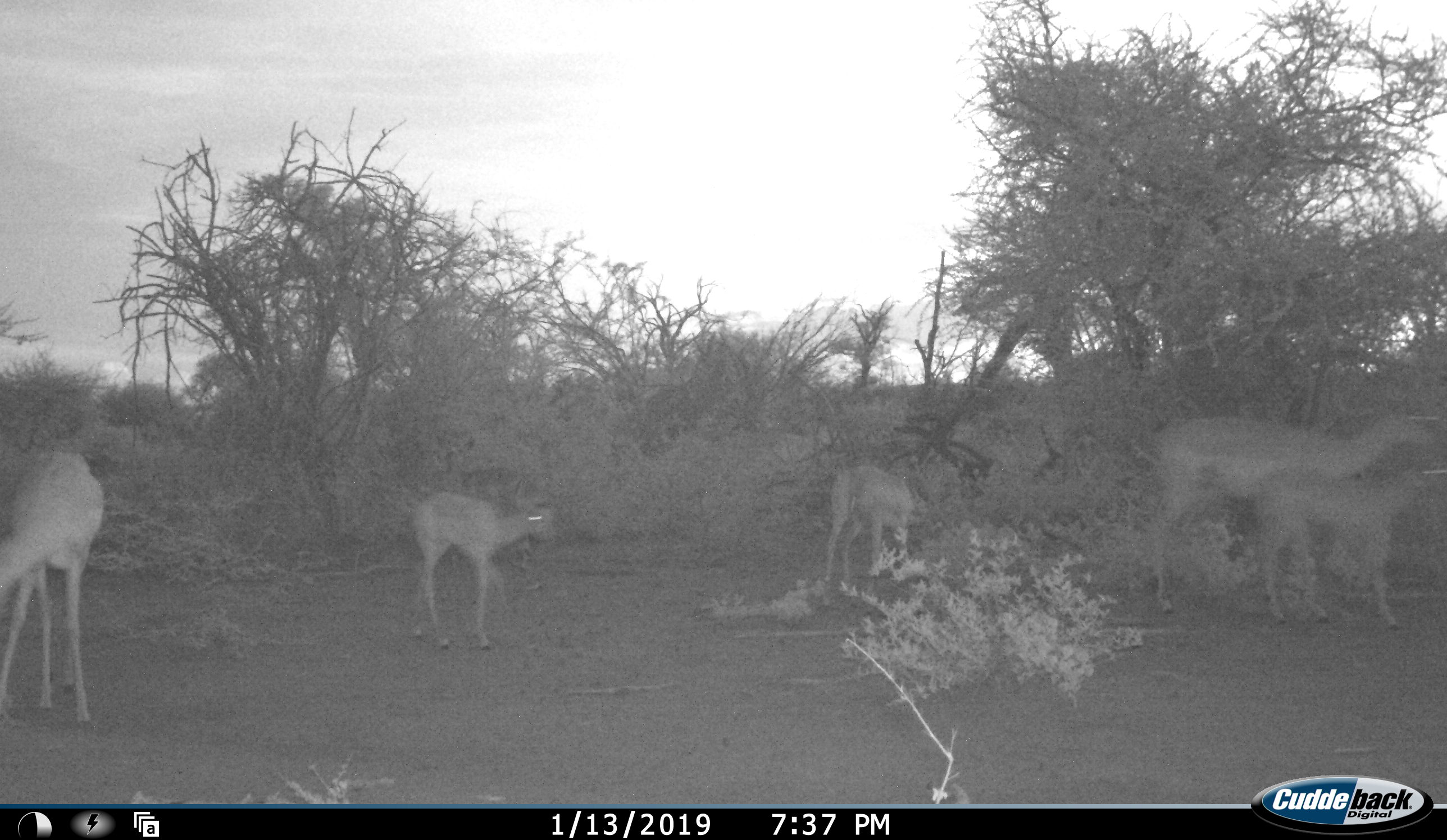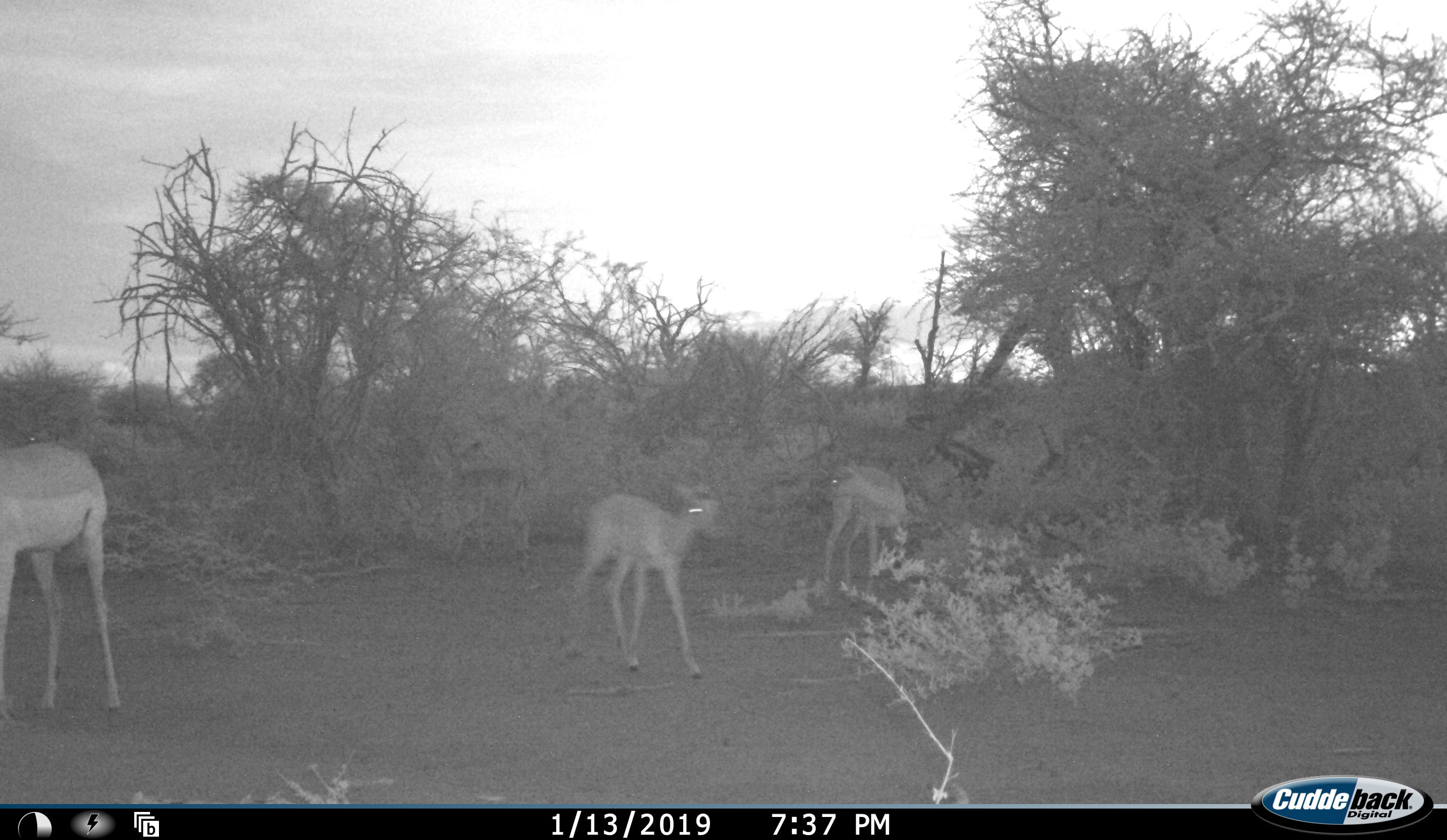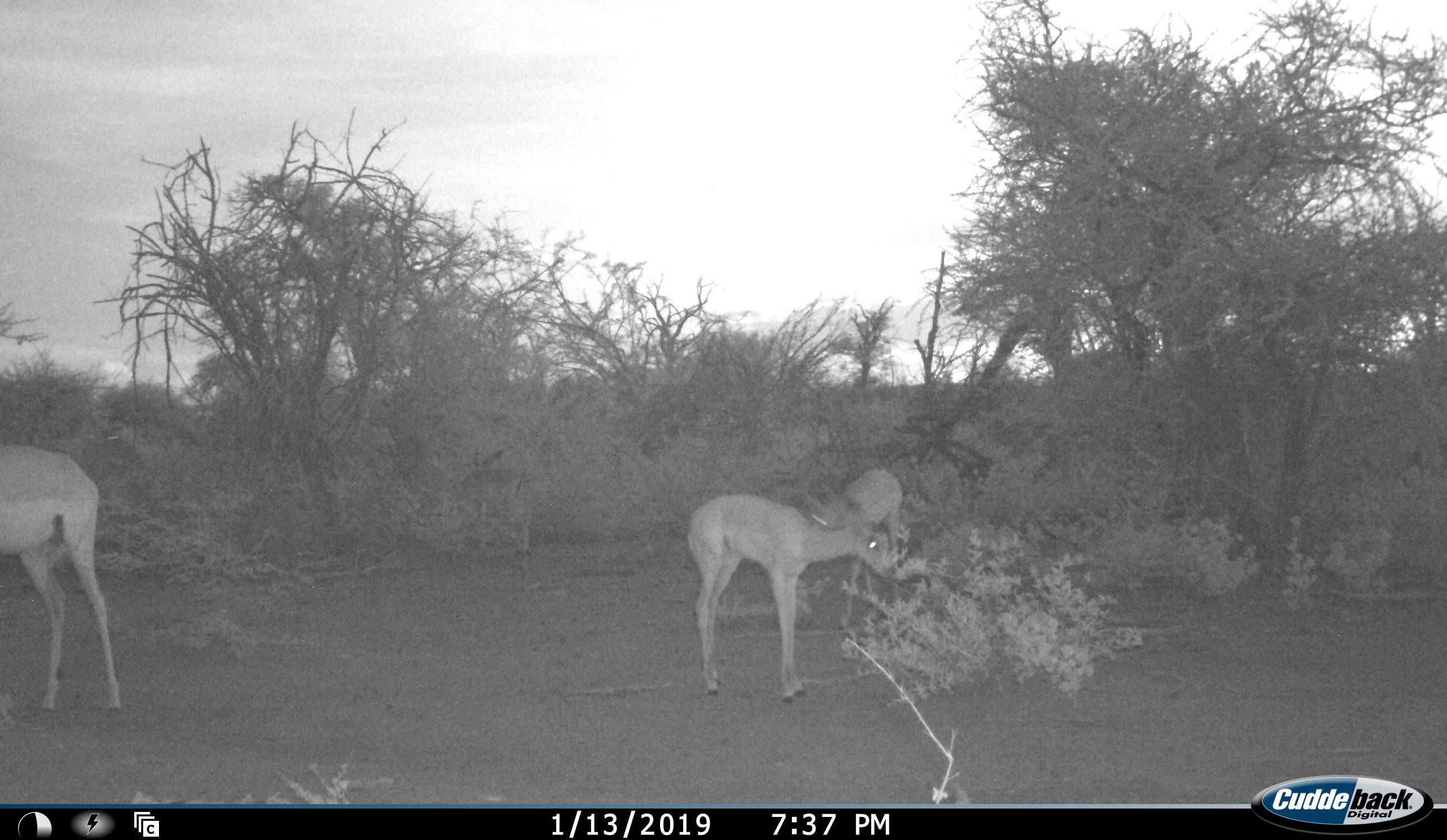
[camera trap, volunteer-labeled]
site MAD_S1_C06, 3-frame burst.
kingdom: Animalia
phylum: Chordata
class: Mammalia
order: Artiodactyla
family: Bovidae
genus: Aepyceros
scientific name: Aepyceros melampus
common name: impala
Impala (Aepyceros melampus), count 5. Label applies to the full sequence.